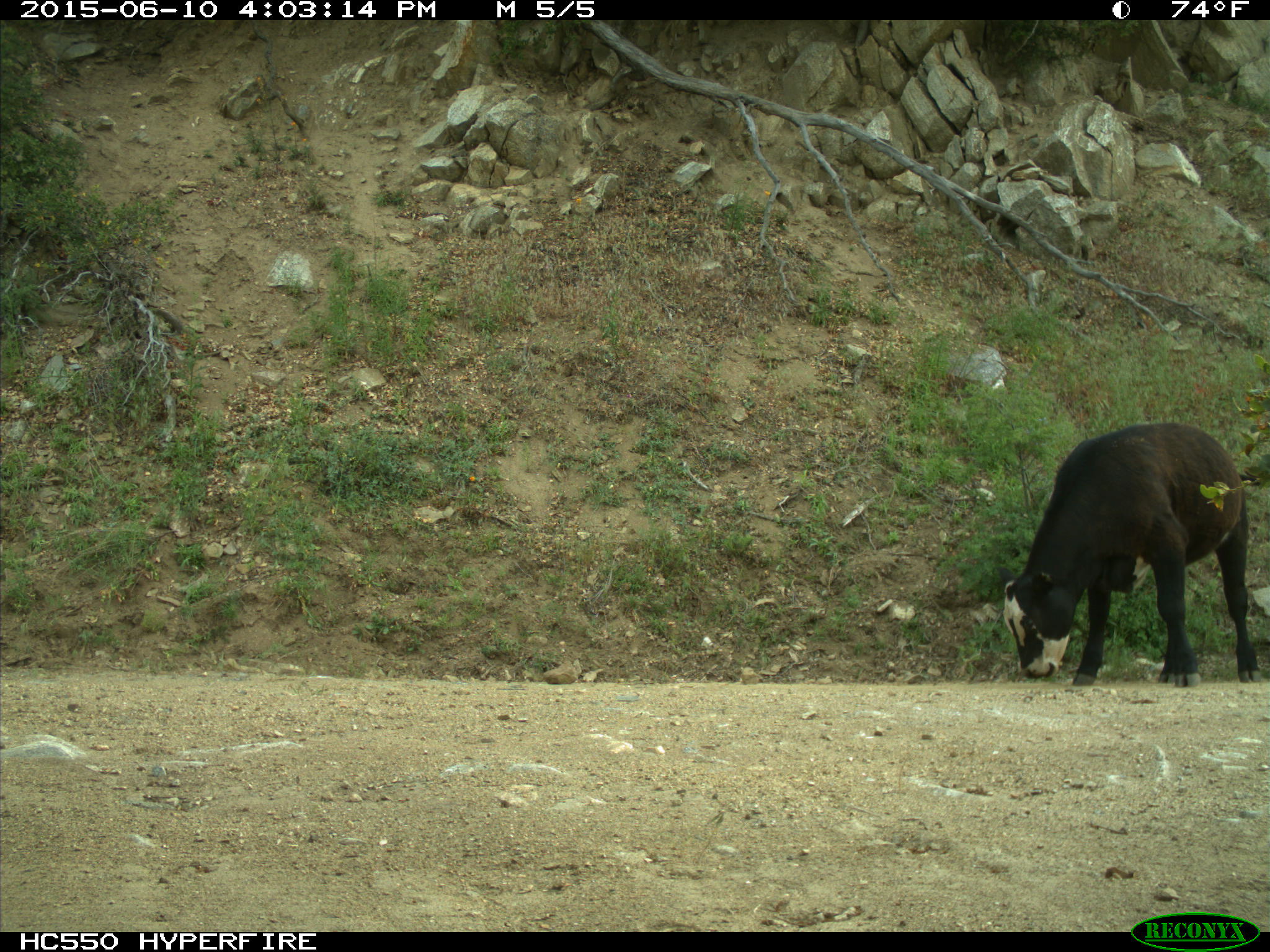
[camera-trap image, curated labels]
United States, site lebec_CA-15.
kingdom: Animalia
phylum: Chordata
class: Mammalia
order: Artiodactyla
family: Bovidae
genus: Bos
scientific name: Bos taurus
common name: domestic cow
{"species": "Bos taurus (domestic cow)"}